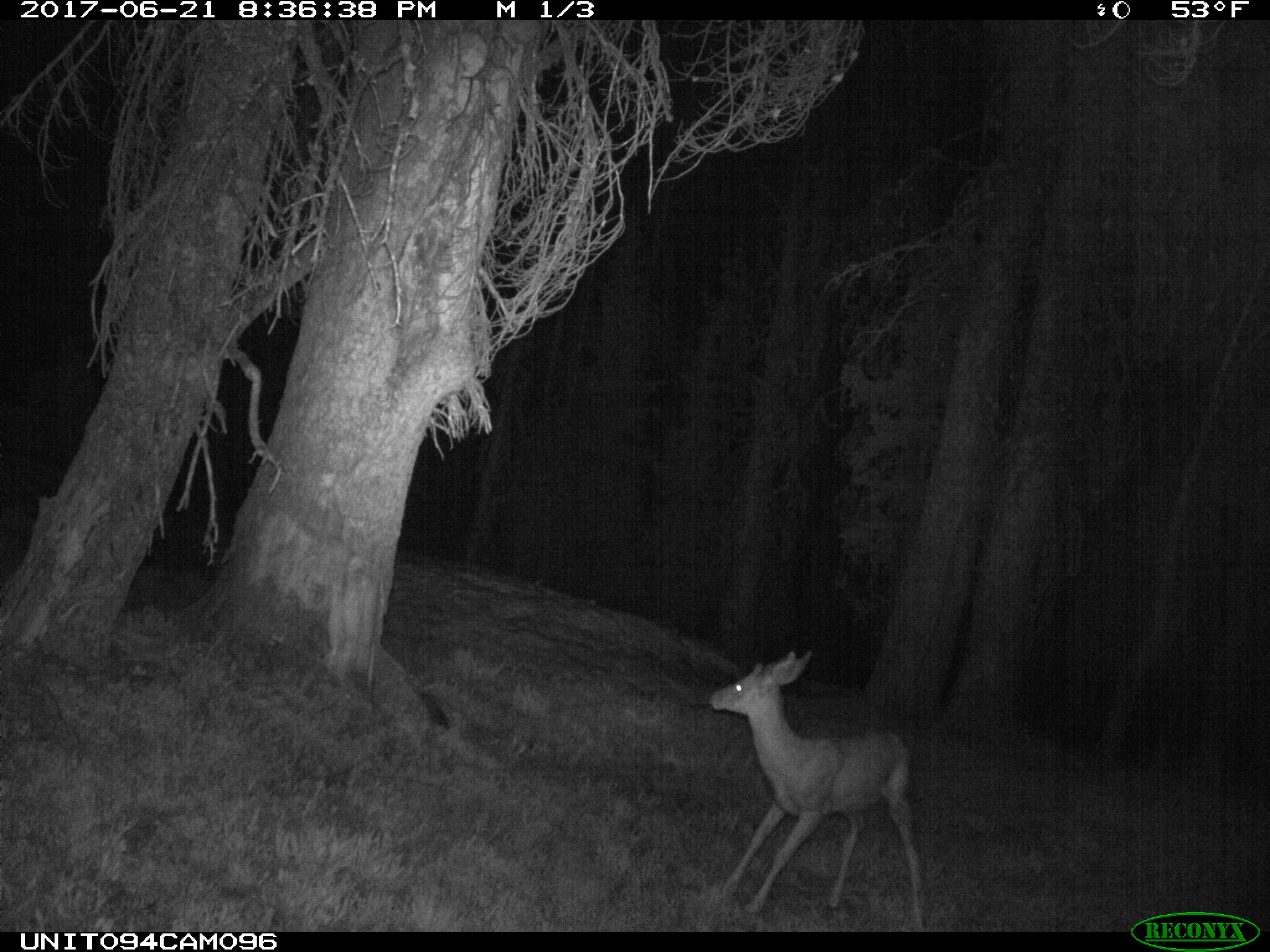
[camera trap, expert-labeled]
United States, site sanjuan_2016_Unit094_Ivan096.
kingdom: Animalia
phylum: Chordata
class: Mammalia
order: Artiodactyla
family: Cervidae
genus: Odocoileus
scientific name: Odocoileus hemionus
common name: mule deer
Odocoileus hemionus (mule deer).